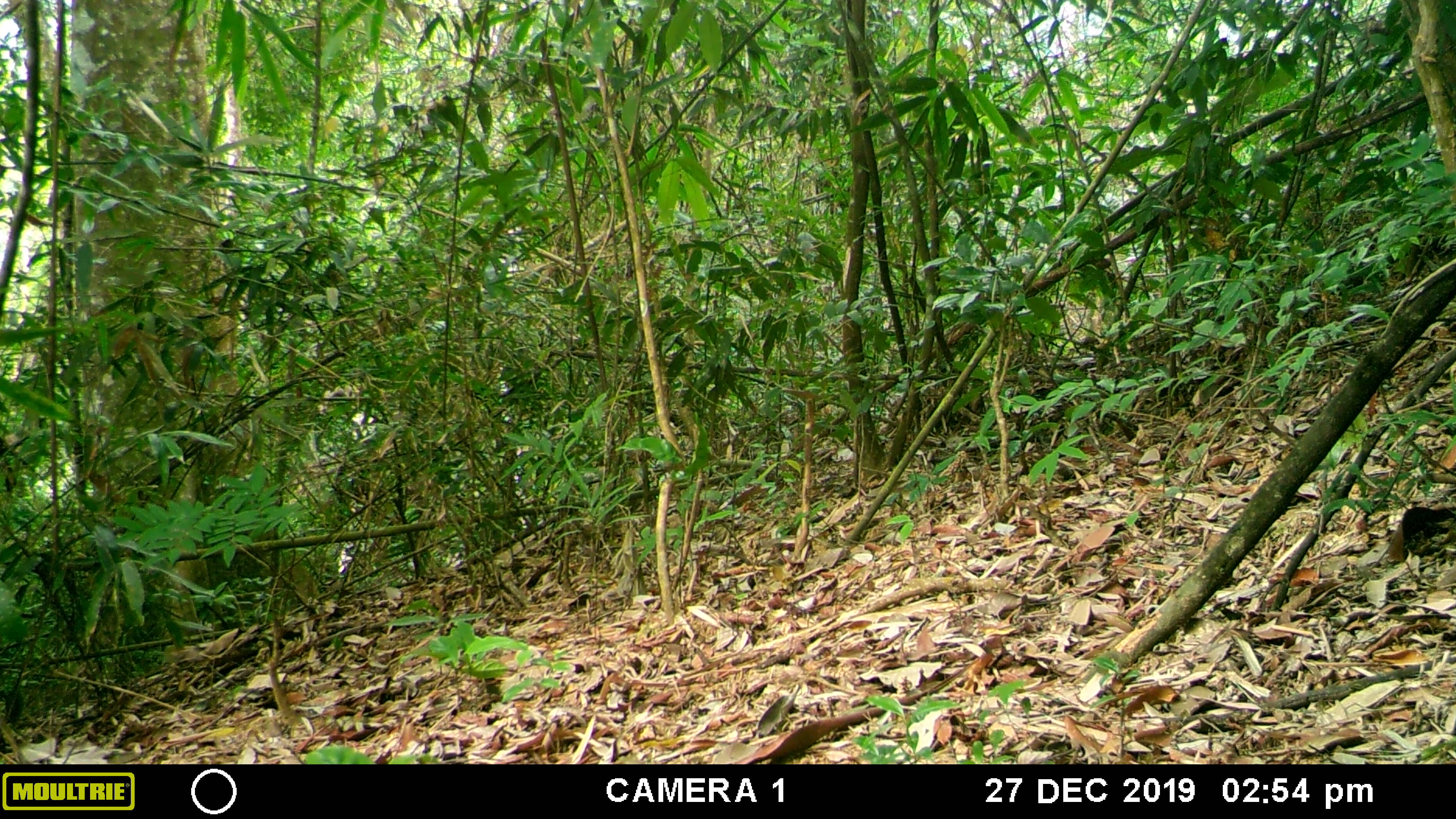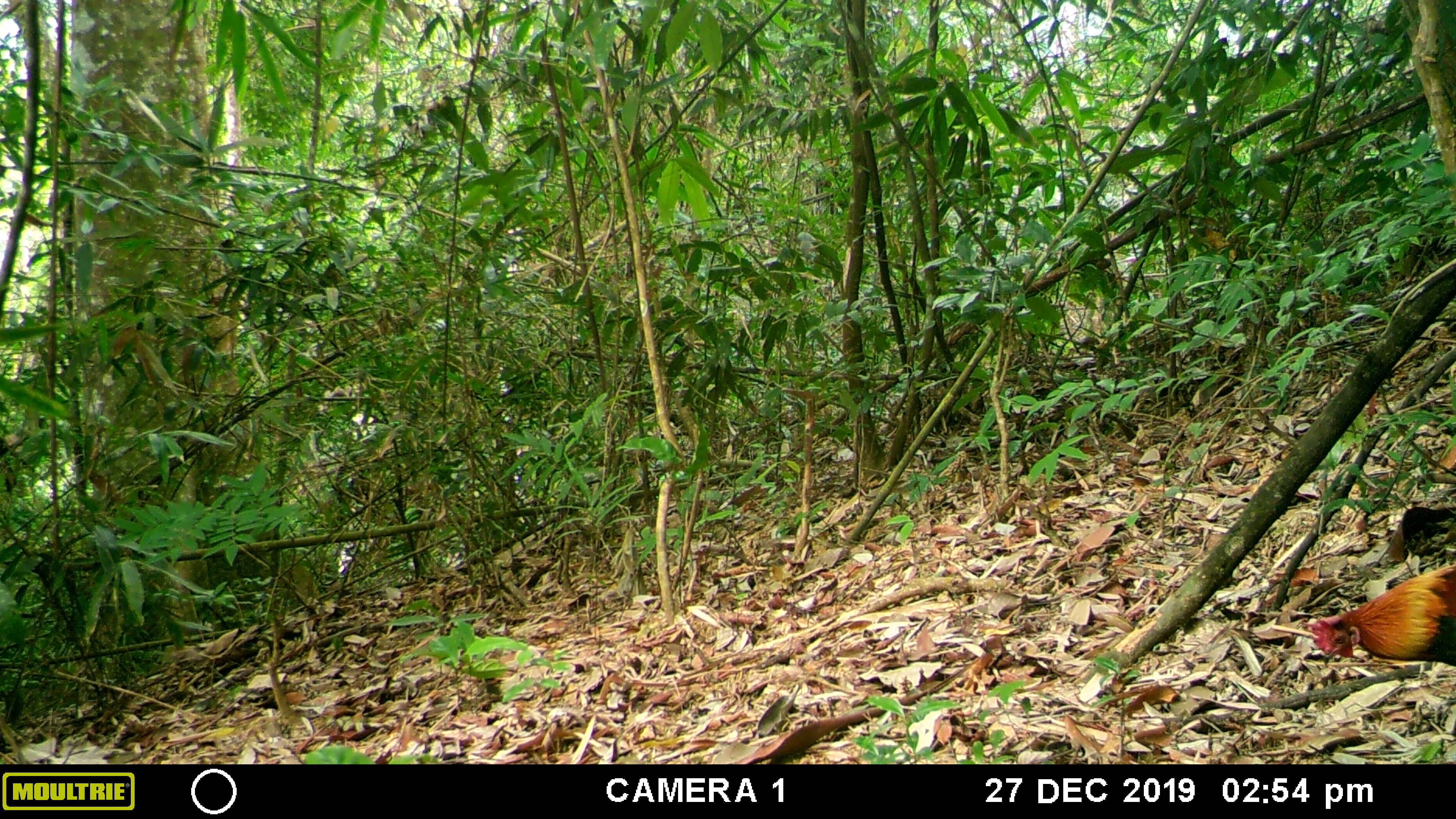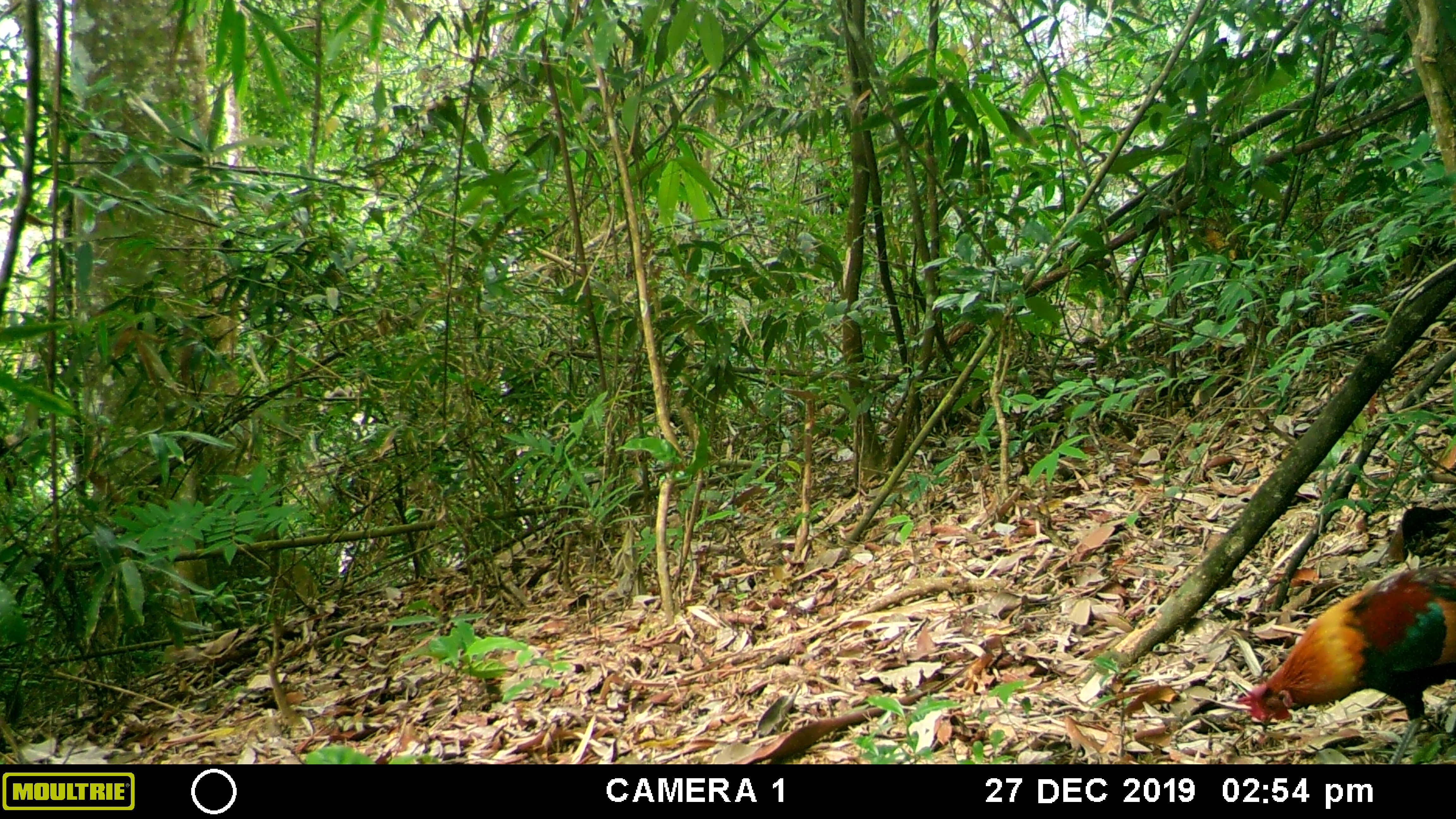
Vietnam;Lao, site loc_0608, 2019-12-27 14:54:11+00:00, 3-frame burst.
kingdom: Animalia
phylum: Chordata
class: Aves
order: Galliformes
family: Phasianidae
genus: Gallus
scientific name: Gallus gallus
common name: red junglefowl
Red junglefowl (Gallus gallus). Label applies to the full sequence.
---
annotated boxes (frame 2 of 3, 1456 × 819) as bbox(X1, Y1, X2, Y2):
red junglefowl: bbox(1301, 562, 1456, 667)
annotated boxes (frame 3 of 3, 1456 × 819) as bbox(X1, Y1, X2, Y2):
red junglefowl: bbox(1234, 564, 1456, 764)